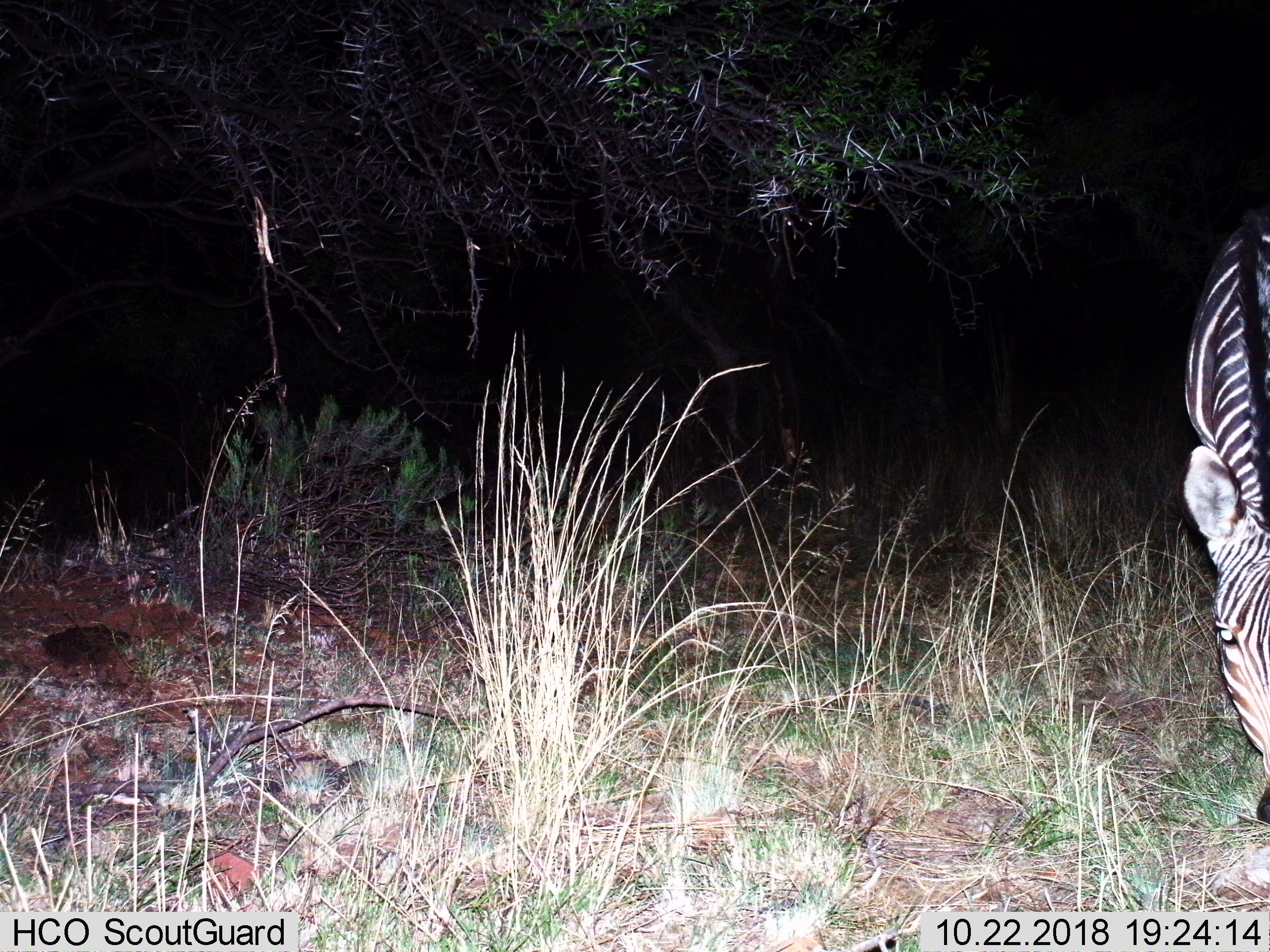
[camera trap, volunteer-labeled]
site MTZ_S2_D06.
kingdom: Animalia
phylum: Chordata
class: Mammalia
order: Perissodactyla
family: Equidae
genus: Equus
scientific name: Equus zebra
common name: mountain zebra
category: zebramountain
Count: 1.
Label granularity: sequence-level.